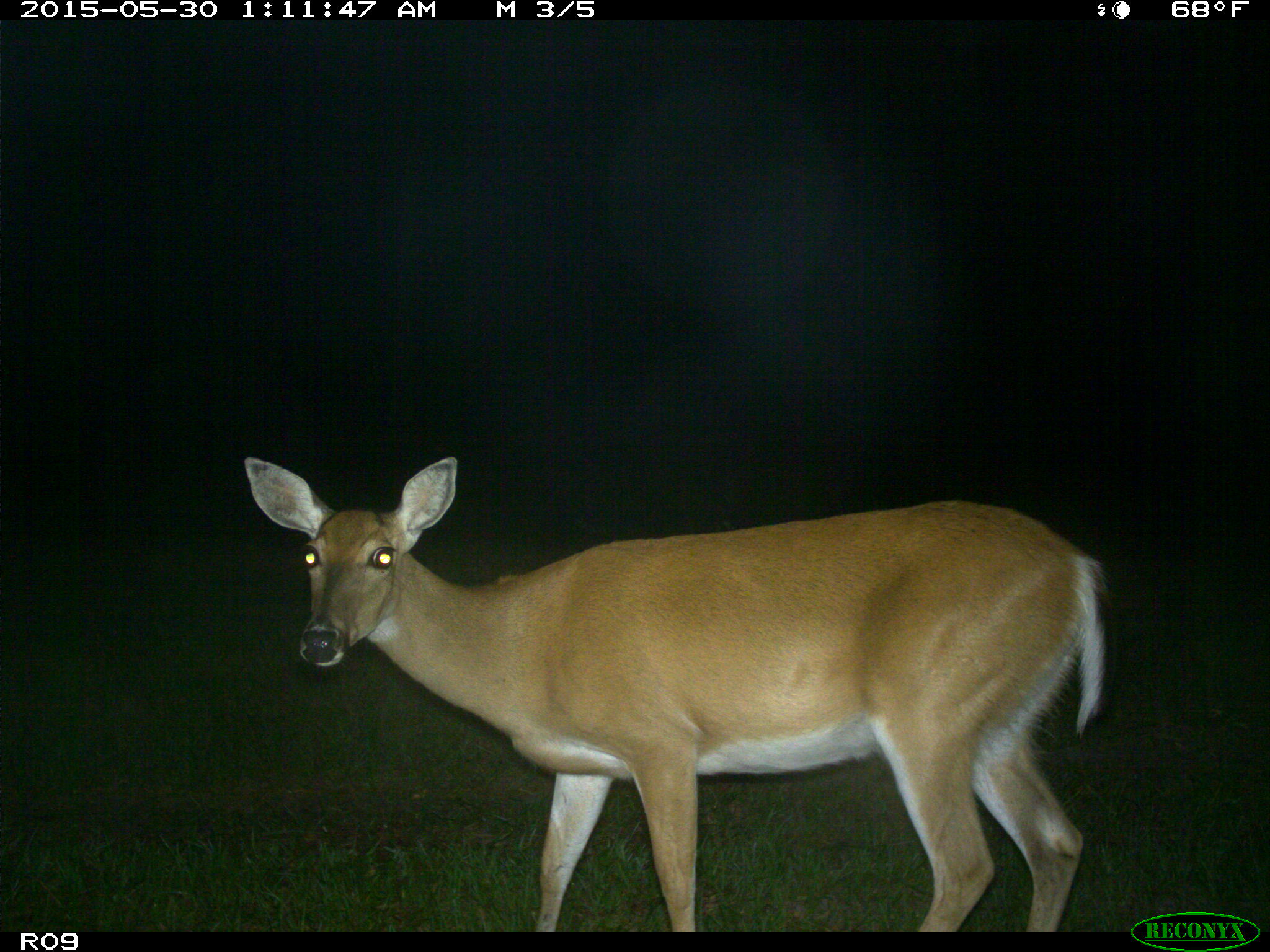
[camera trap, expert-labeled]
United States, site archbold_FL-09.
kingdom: Animalia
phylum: Chordata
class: Mammalia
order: Artiodactyla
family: Cervidae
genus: Odocoileus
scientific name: Odocoileus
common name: deer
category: unidentified deer